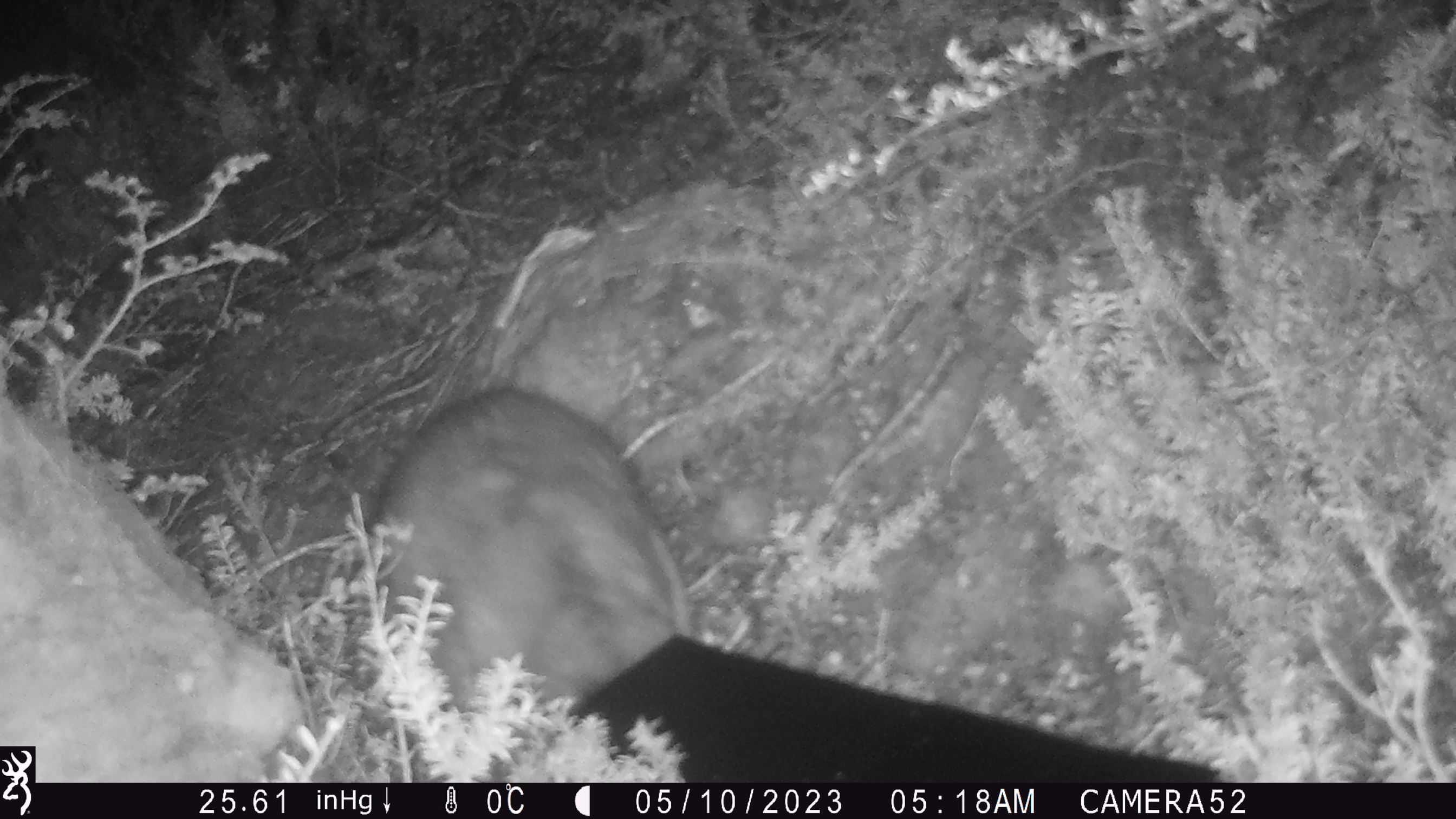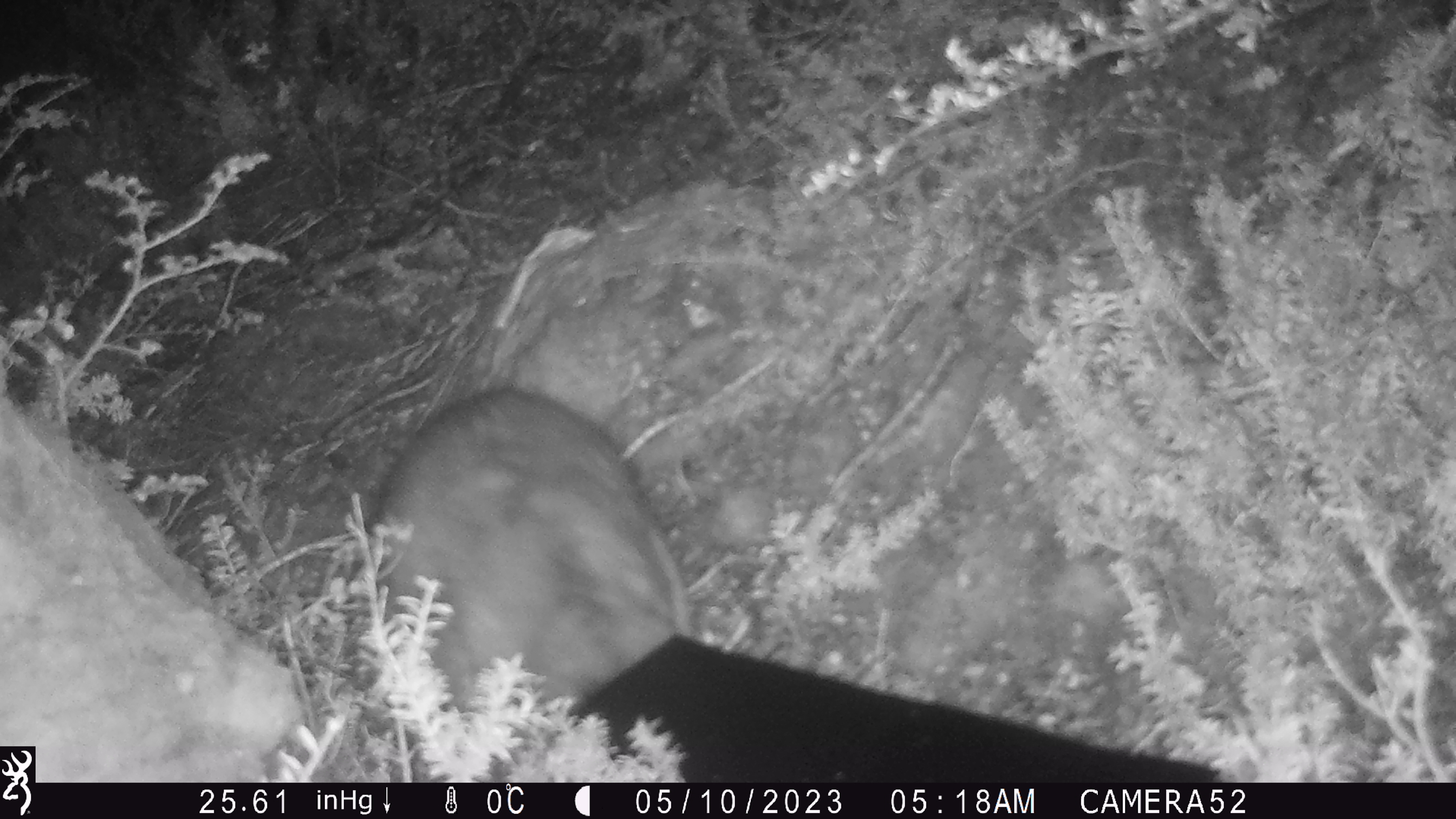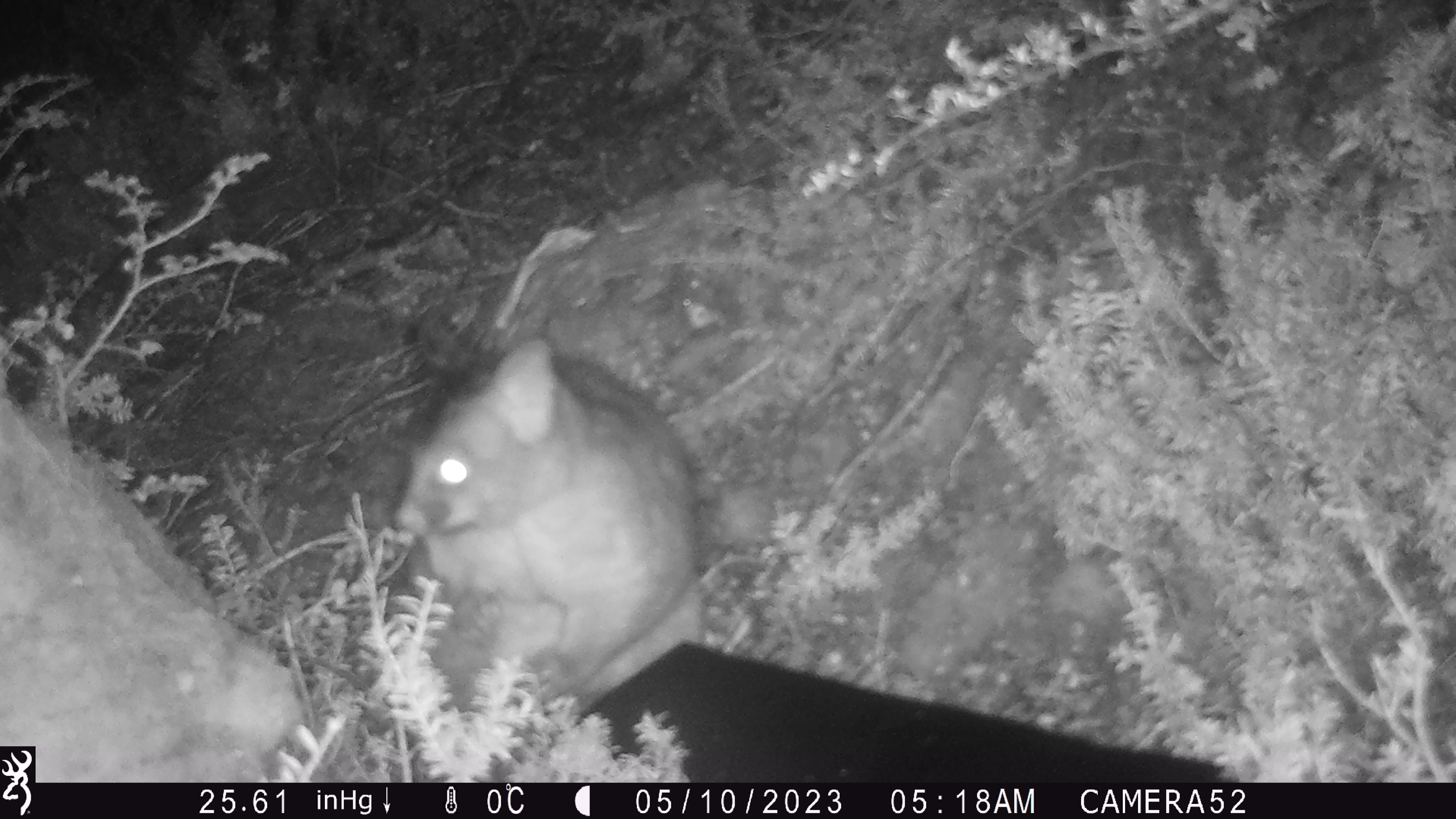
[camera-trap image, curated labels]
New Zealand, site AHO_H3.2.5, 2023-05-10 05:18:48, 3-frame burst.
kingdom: Animalia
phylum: Chordata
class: Mammalia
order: Diprotodontia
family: Phalangeridae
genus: Trichosurus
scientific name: Trichosurus vulpecula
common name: common brushtail possum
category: possum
Possum (common brushtail possum) (Trichosurus vulpecula).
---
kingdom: Animalia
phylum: Chordata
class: Mammalia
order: Carnivora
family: Mustelidae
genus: Mustela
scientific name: Mustela erminea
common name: stoat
Stoat (Mustela erminea).